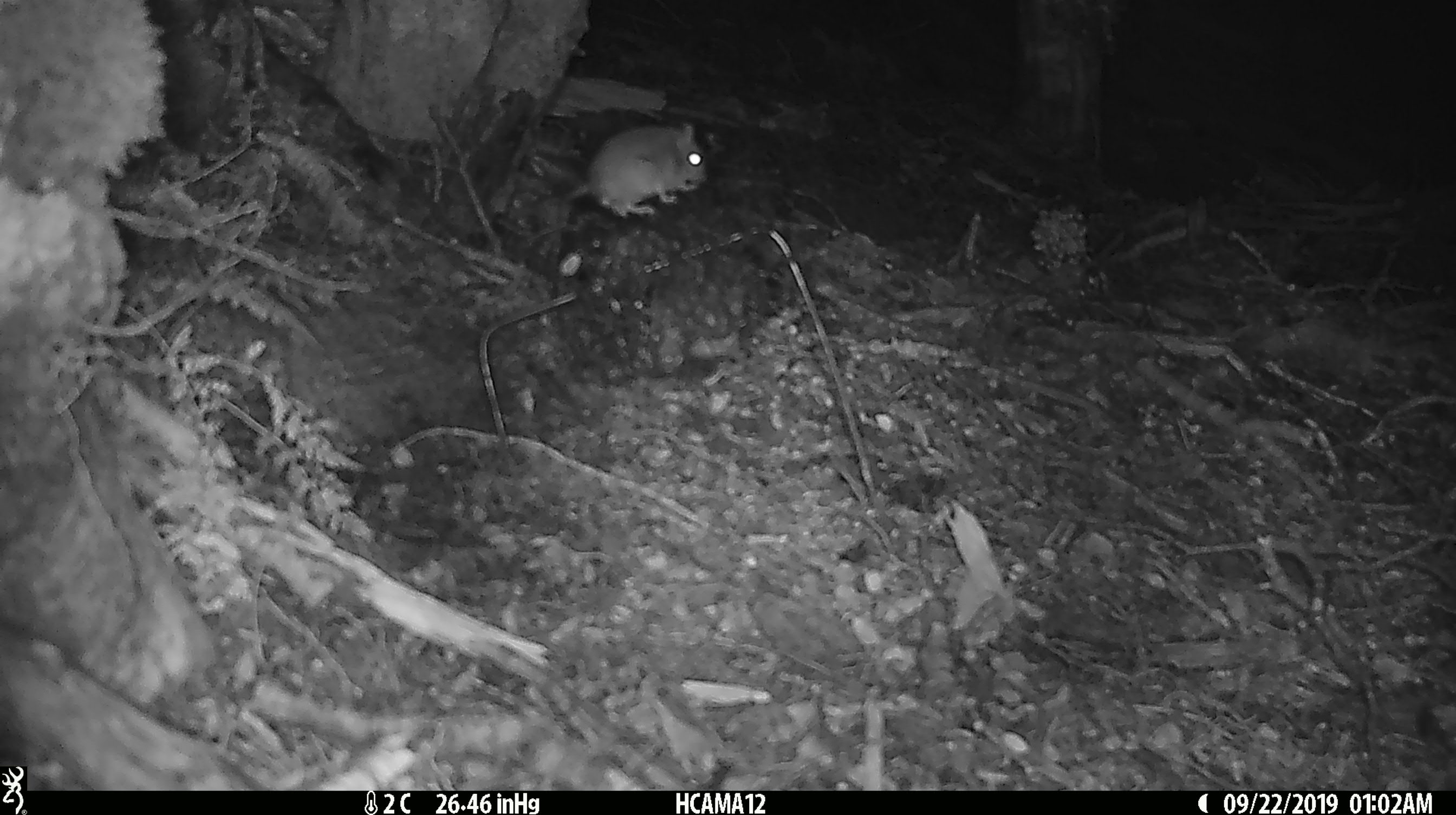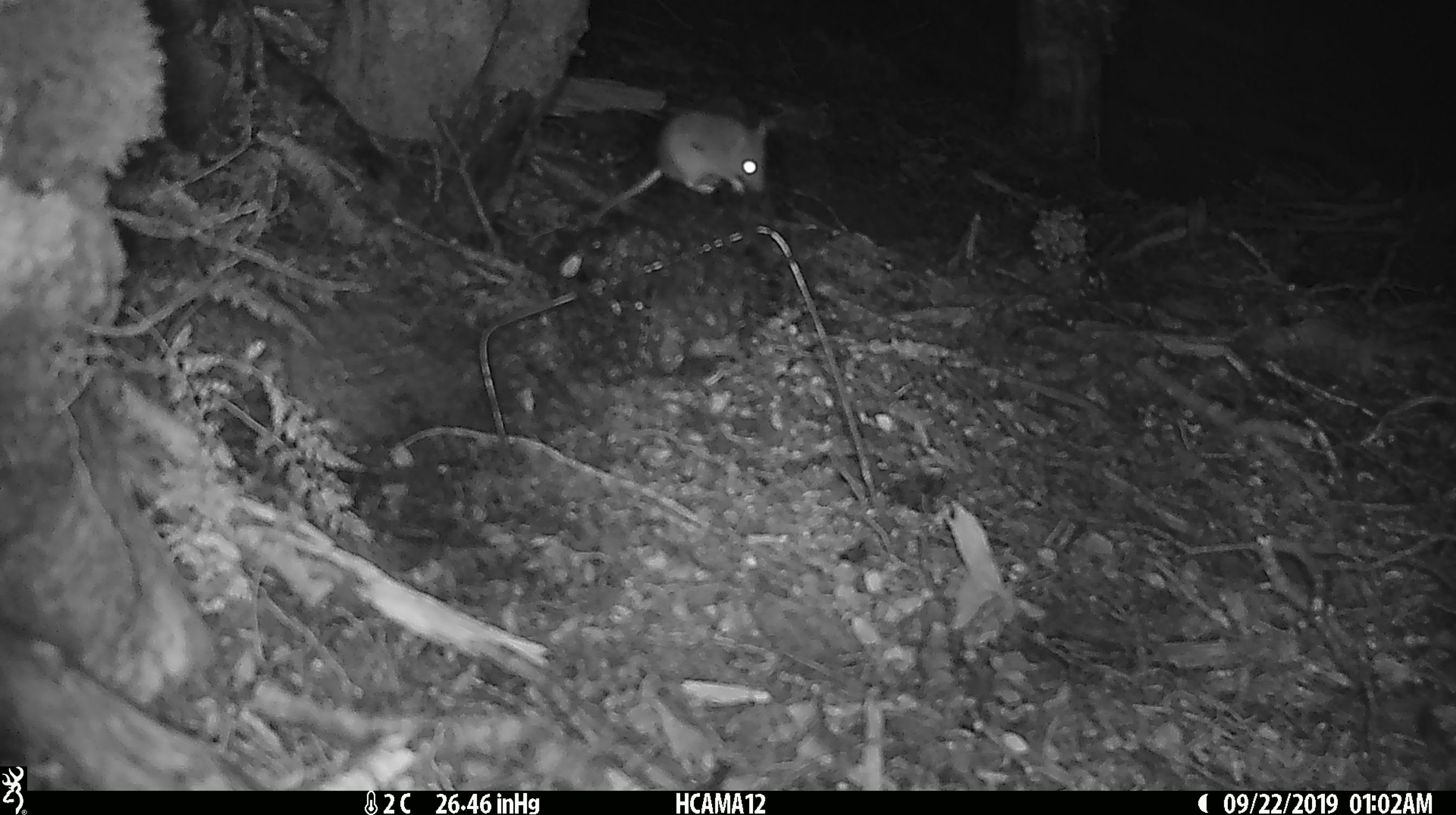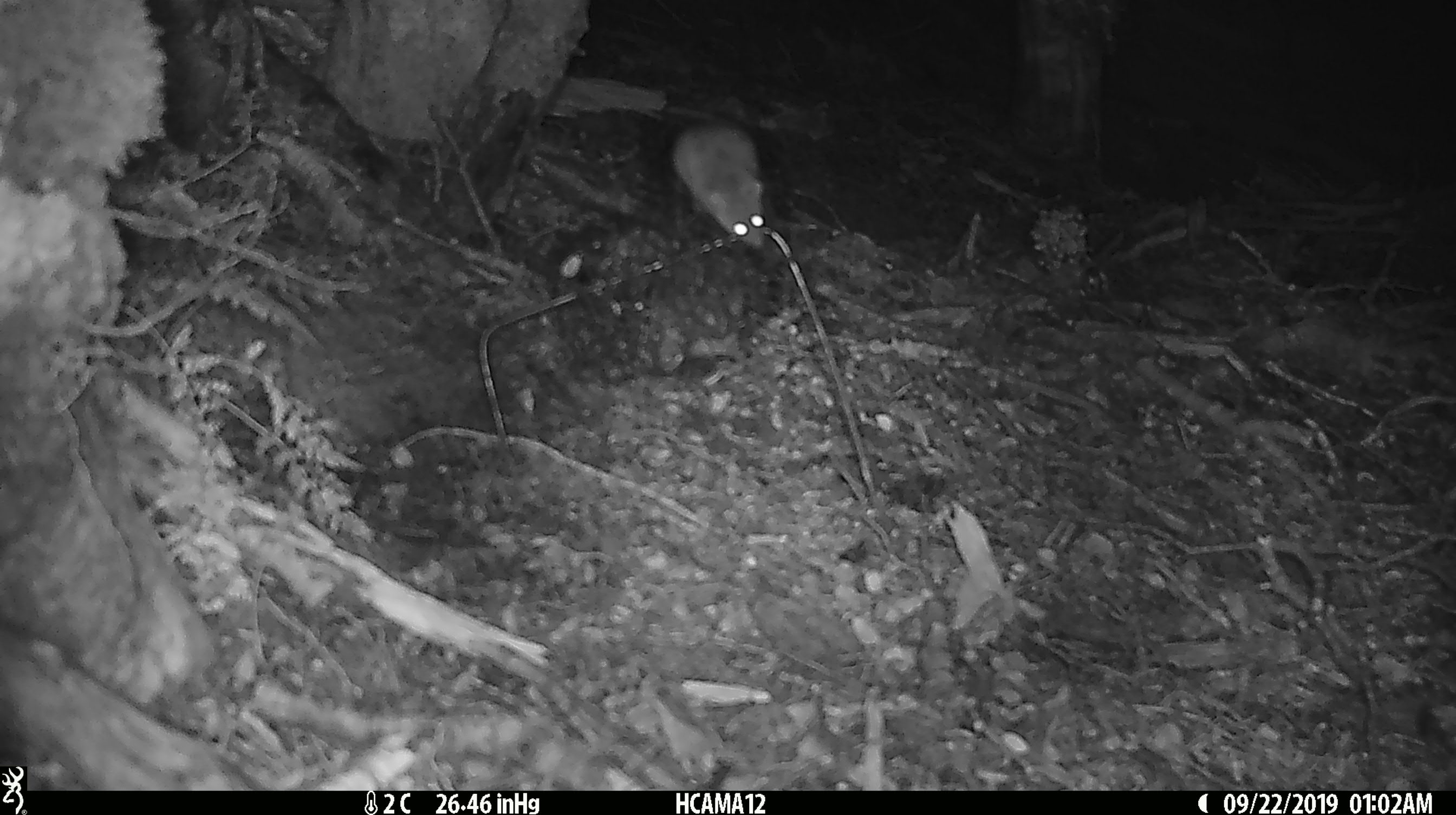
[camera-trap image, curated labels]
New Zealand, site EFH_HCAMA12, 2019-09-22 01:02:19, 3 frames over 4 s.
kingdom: Animalia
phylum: Chordata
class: Mammalia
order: Rodentia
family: Muridae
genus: Mus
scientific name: Mus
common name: mouse